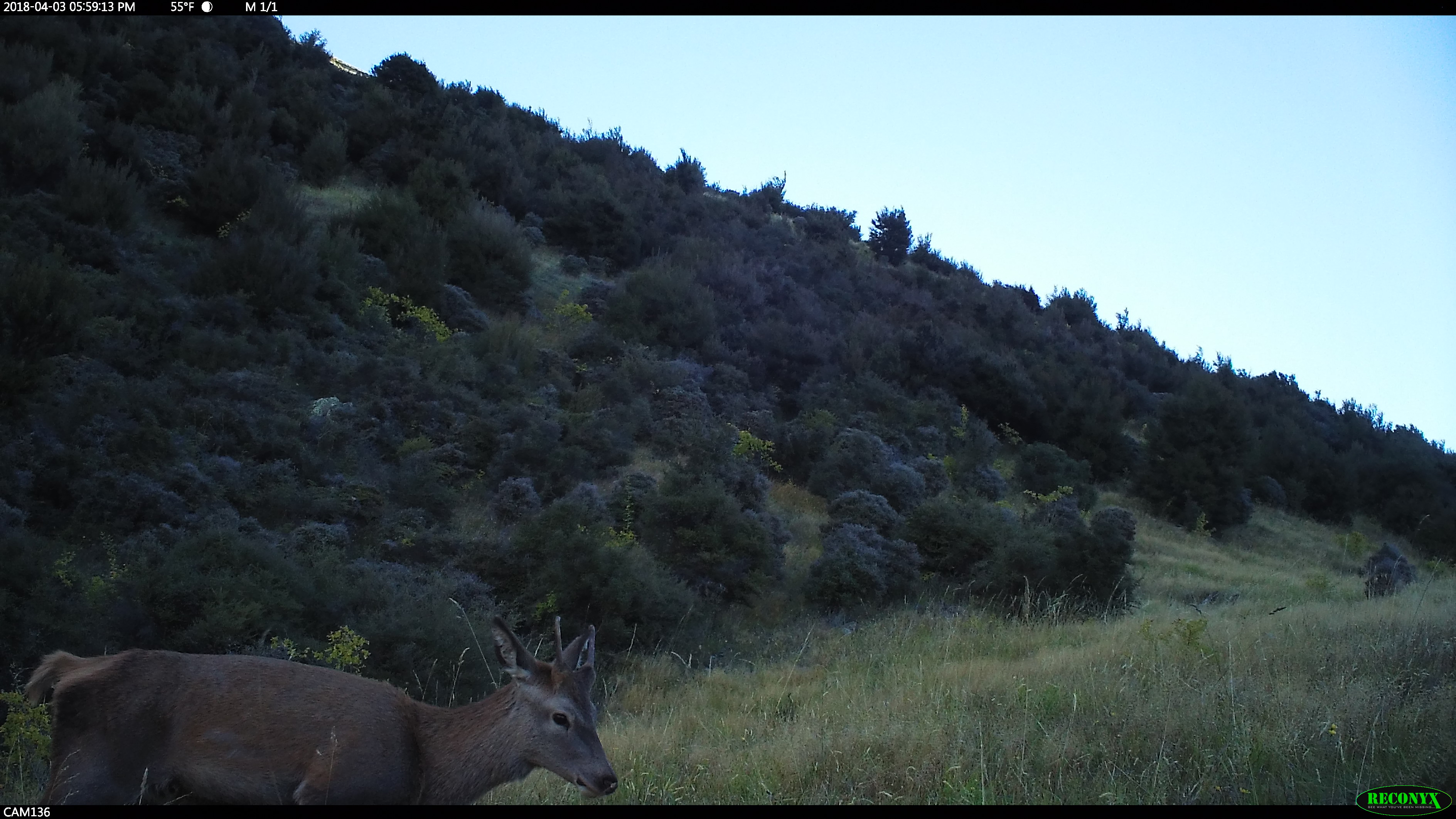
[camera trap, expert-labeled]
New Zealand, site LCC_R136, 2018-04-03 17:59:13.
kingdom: Animalia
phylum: Chordata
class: Mammalia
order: Artiodactyla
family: Cervidae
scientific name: Cervidae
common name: deer